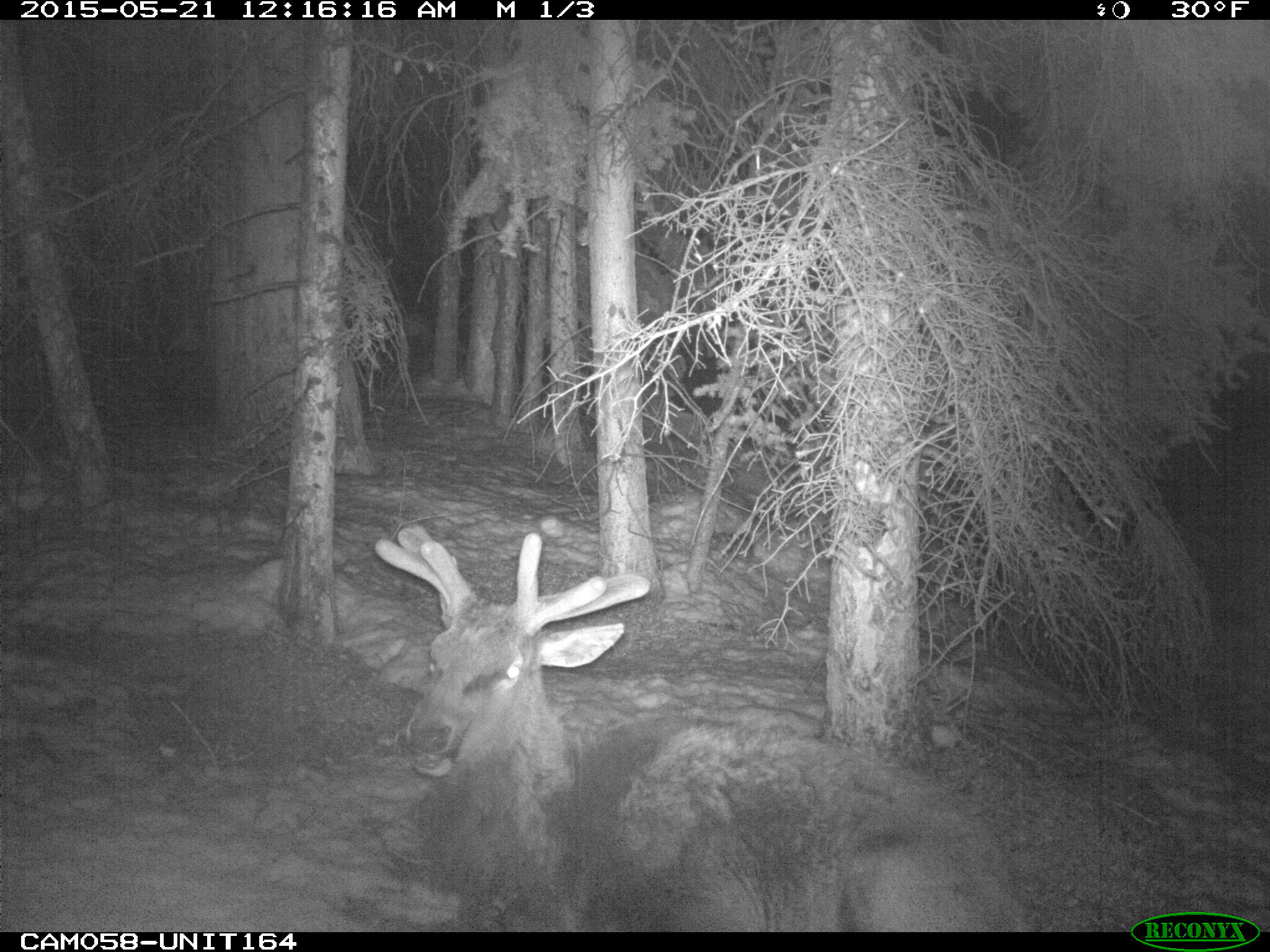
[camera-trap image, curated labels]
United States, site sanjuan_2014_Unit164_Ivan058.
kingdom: Animalia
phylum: Chordata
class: Mammalia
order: Artiodactyla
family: Cervidae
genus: Cervus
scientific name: Cervus elaphus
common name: red deer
Cervus elaphus (red deer).